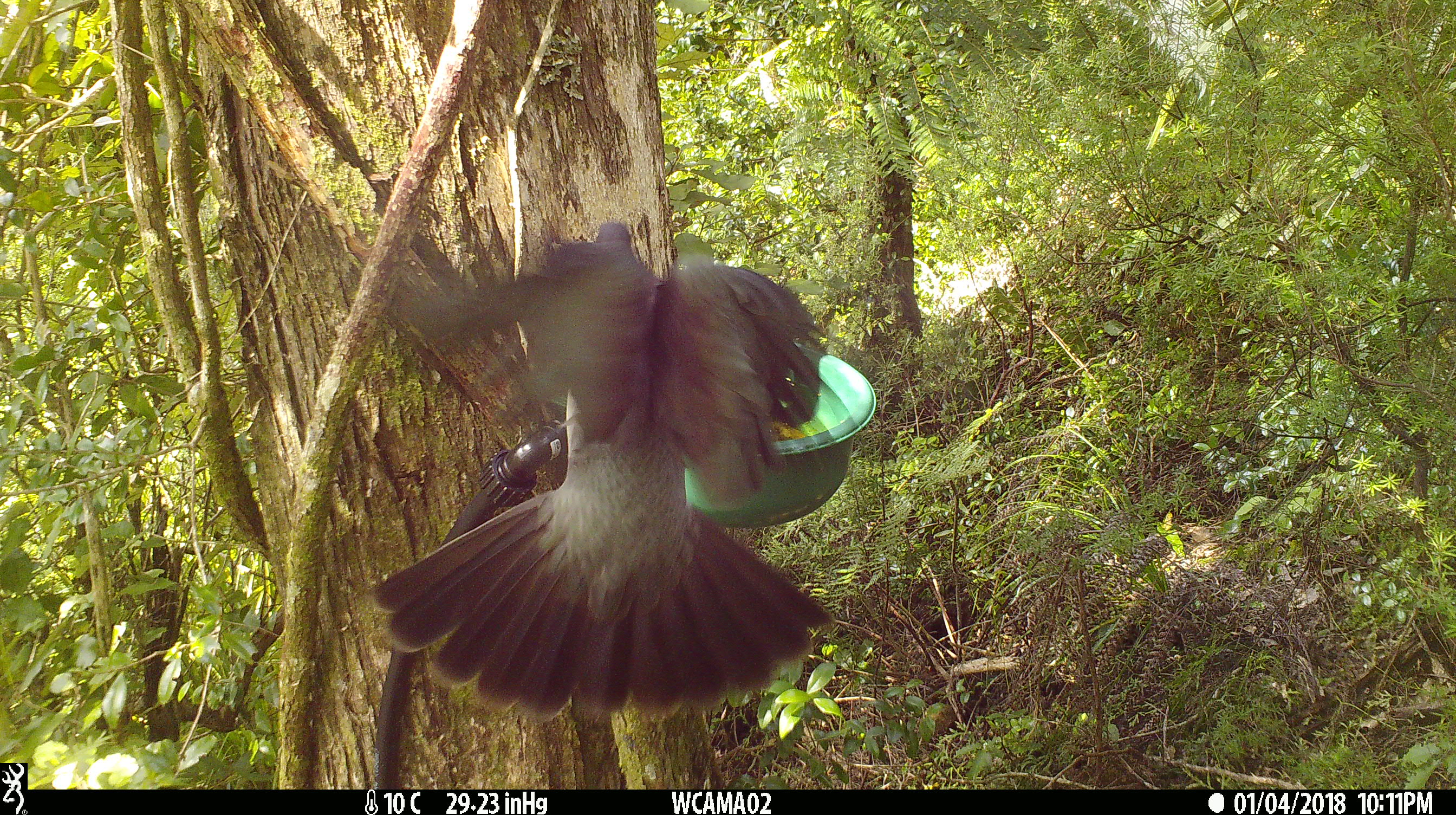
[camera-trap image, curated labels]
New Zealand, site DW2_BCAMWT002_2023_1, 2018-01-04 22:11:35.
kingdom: Animalia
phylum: Chordata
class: Aves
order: Columbiformes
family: Columbidae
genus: Hemiphaga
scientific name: Hemiphaga novaeseelandiae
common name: new zealand pigeon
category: kereru